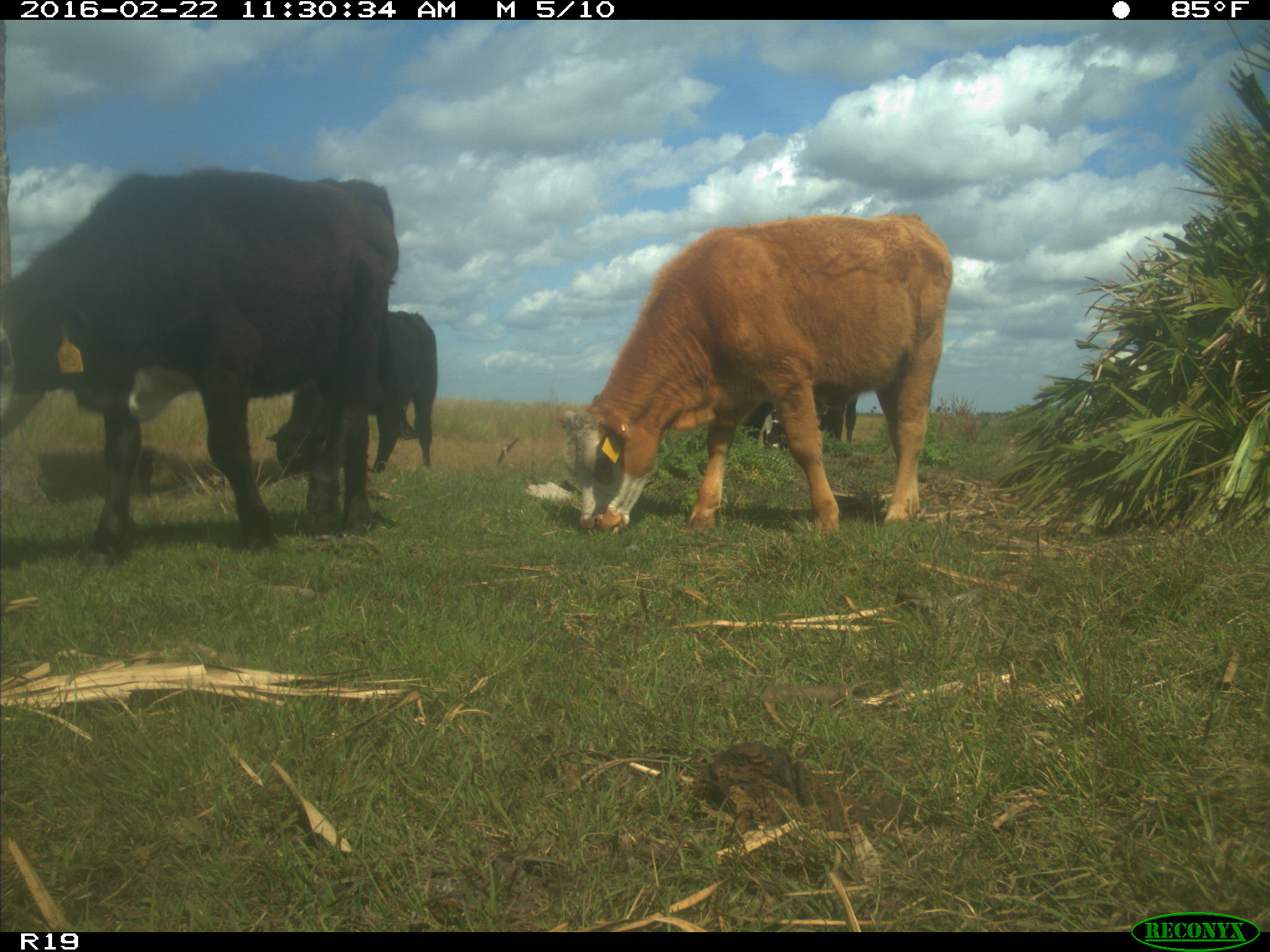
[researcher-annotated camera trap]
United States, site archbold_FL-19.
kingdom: Animalia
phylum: Chordata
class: Mammalia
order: Artiodactyla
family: Bovidae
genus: Bos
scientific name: Bos taurus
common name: domestic cow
Bos taurus (domestic cow).